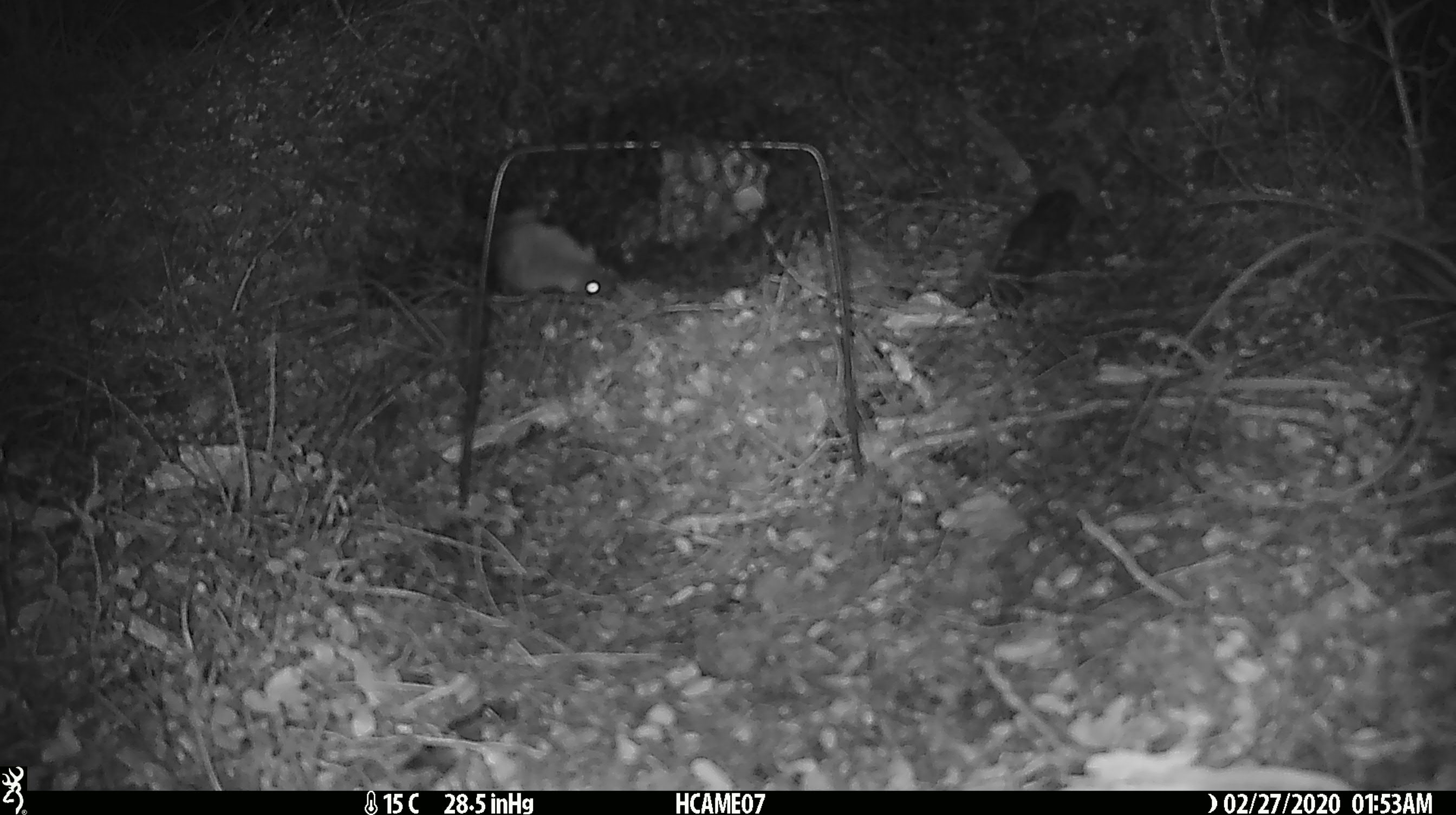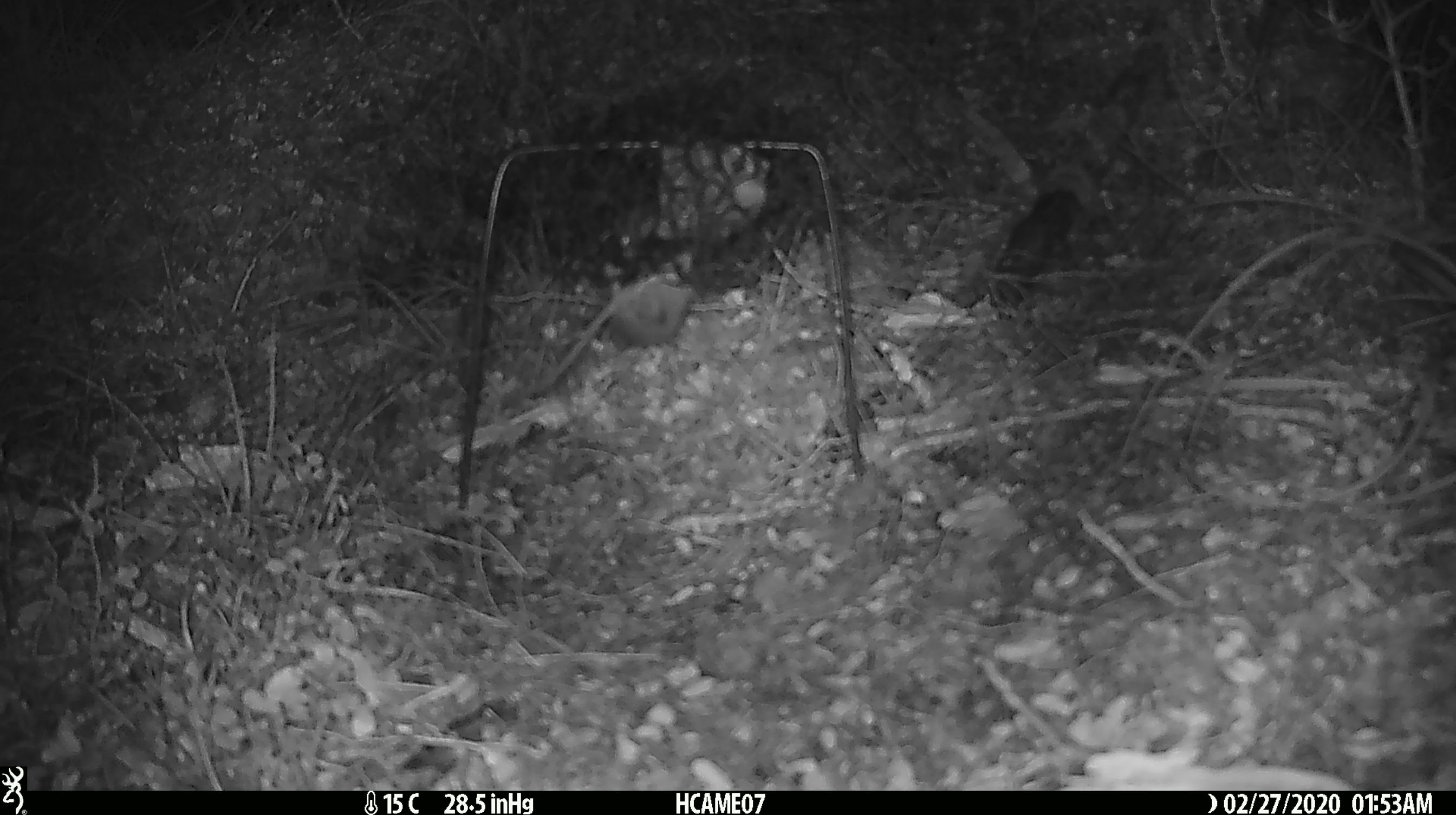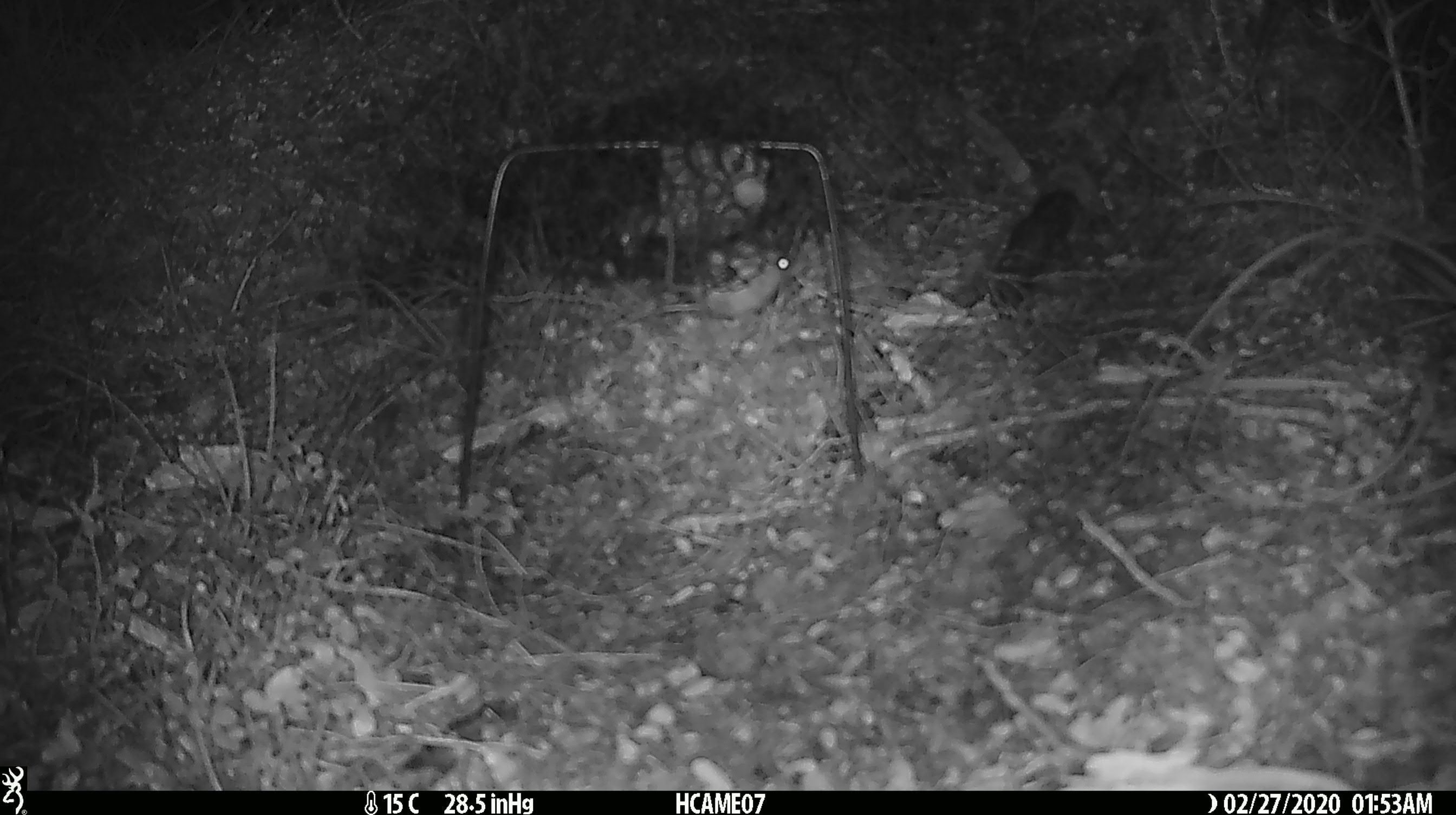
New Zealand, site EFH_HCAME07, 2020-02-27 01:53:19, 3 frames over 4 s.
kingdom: Animalia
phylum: Chordata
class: Mammalia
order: Rodentia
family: Muridae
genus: Mus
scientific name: Mus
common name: mouse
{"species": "mouse (Mus)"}